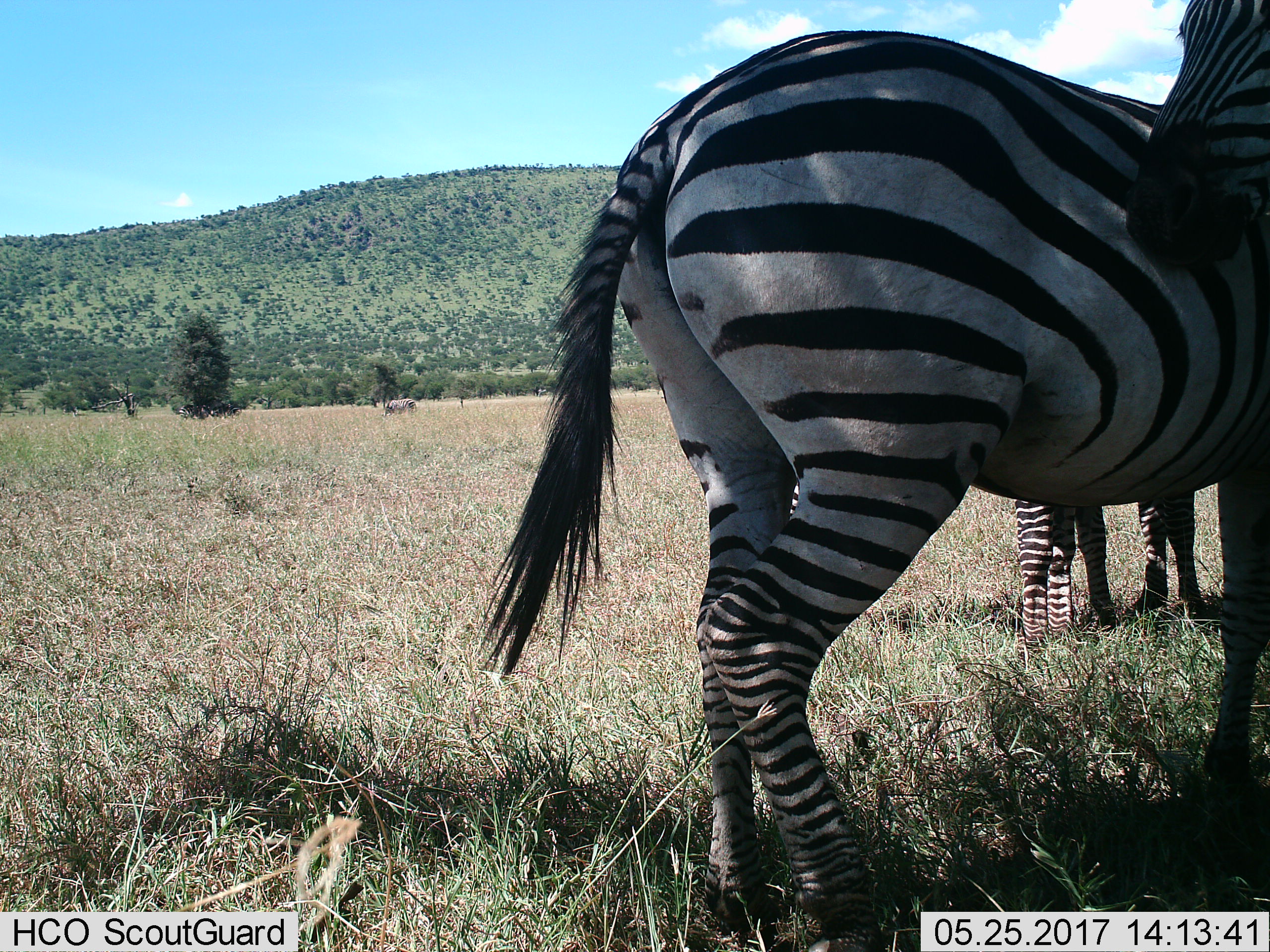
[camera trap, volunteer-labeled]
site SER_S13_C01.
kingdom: Animalia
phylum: Chordata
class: Mammalia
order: Perissodactyla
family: Equidae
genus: Equus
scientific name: Equus quagga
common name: plains zebra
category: zebraplains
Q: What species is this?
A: Zebraplains (plains zebra) (Equus quagga).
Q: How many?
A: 3.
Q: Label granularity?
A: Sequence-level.